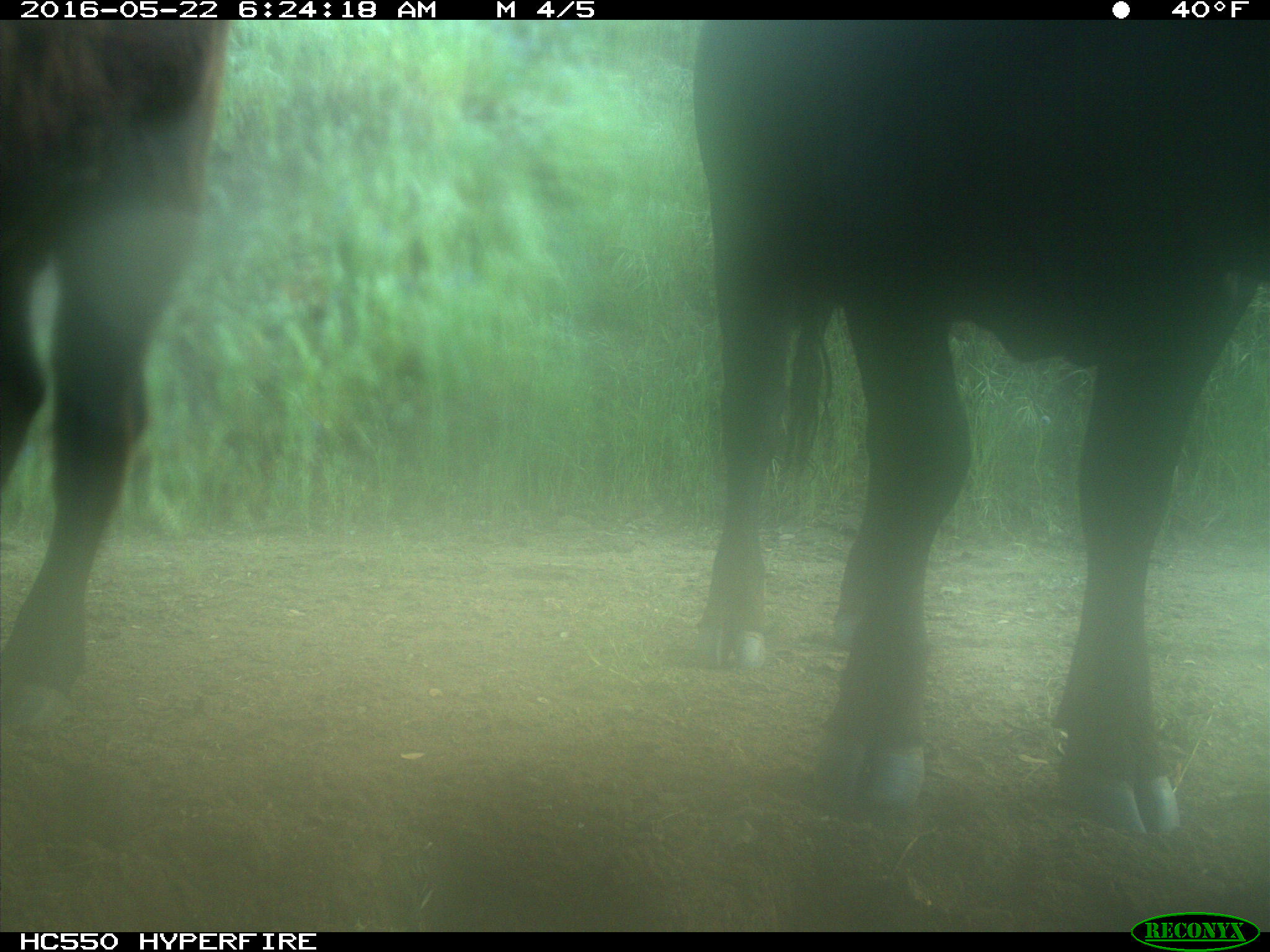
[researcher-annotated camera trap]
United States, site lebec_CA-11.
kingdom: Animalia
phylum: Chordata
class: Mammalia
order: Artiodactyla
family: Bovidae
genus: Bos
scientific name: Bos taurus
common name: domestic cow